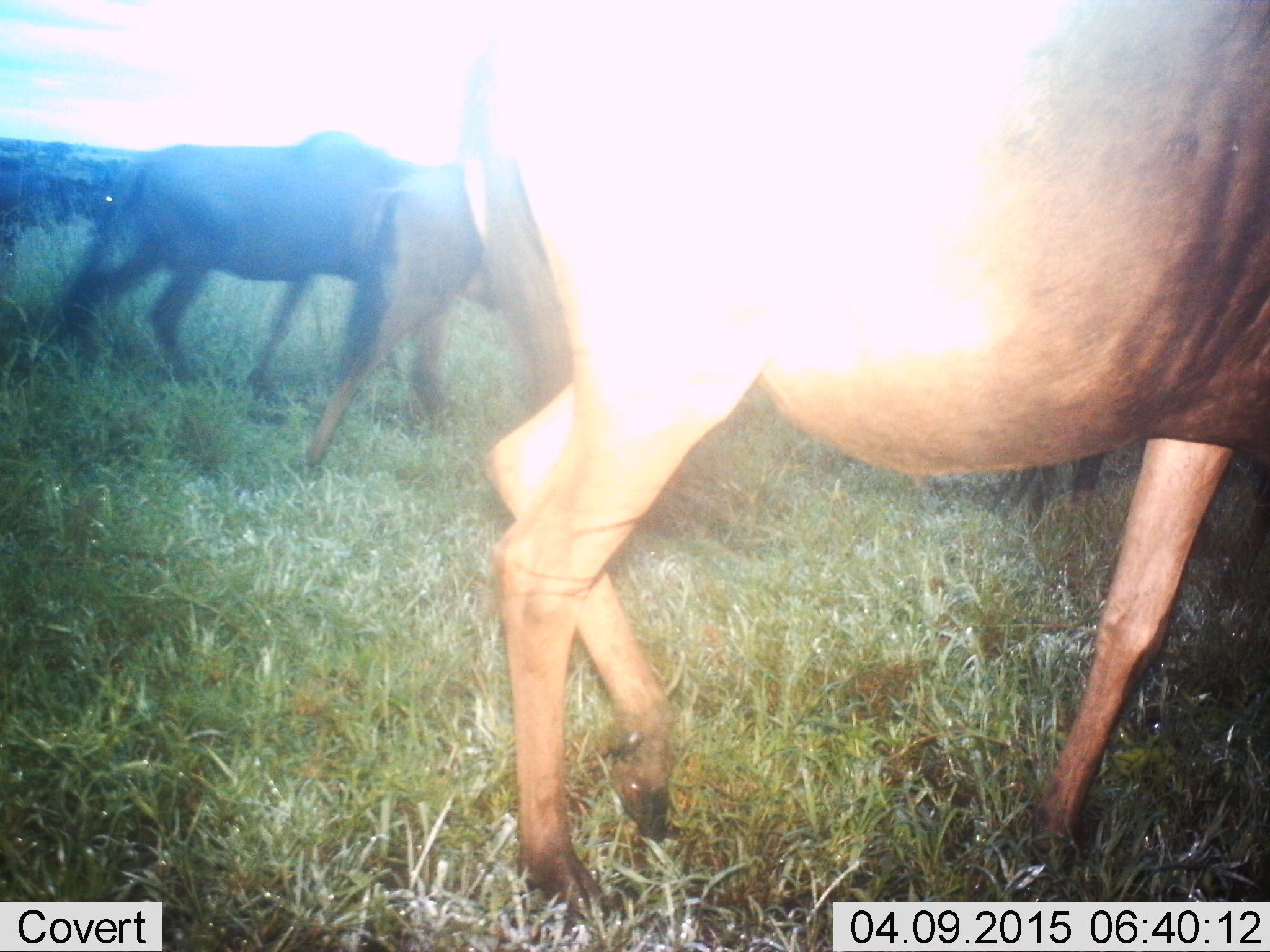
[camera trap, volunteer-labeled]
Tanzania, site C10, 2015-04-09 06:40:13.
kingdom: Animalia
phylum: Chordata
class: Mammalia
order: Artiodactyla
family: Bovidae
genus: Connochaetes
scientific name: Connochaetes taurinus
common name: blue wildebeest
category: wildebeest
Wildebeest (blue wildebeest) (Connochaetes taurinus), count 5. Behavior (volunteer vote fractions): standing 40%, resting 0%, moving 90%, interacting 0%. Young present (vote fraction): 20%. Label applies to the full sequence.